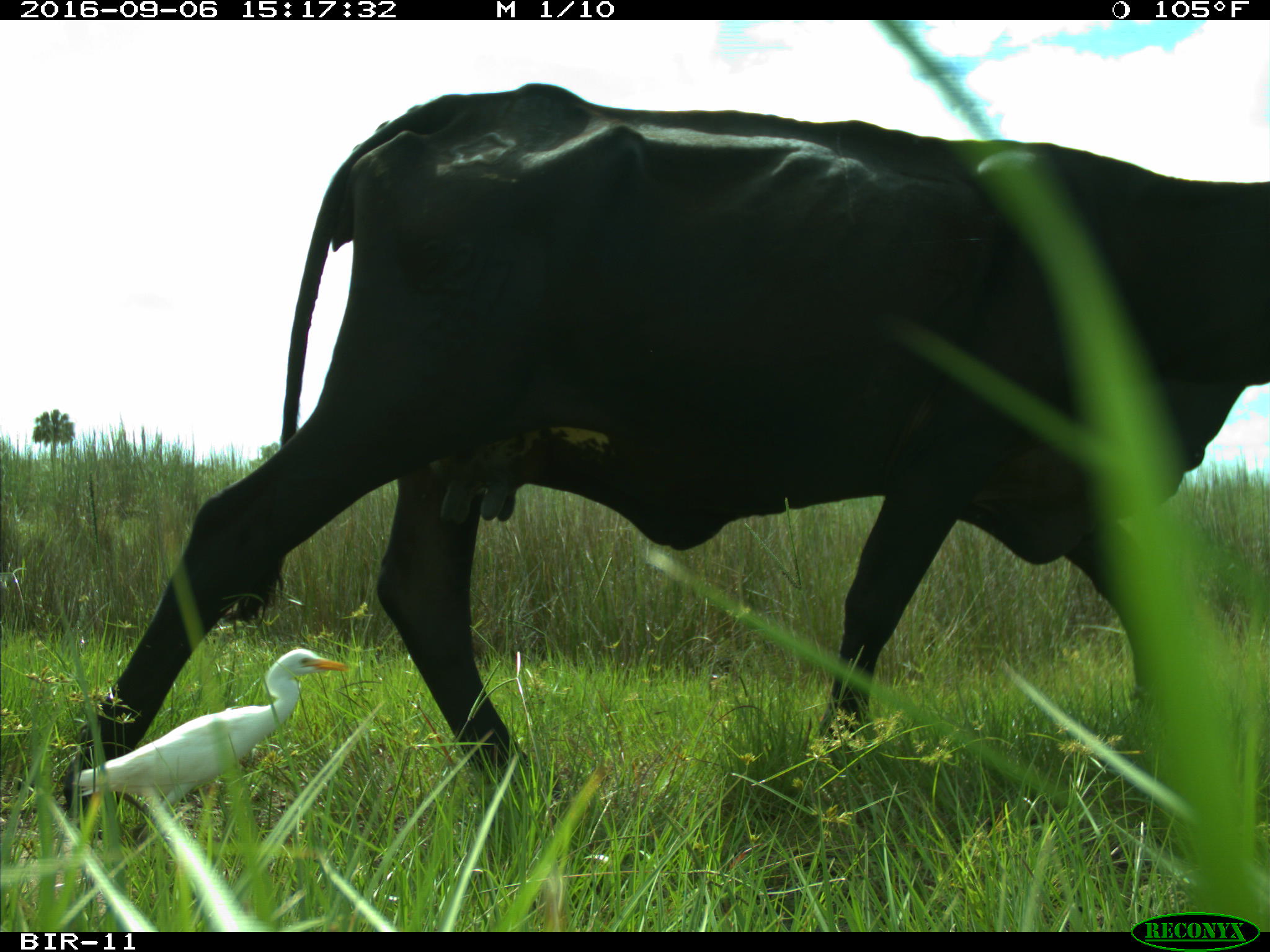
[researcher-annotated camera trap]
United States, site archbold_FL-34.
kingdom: Animalia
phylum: Chordata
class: Mammalia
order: Artiodactyla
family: Bovidae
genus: Bos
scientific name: Bos taurus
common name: domestic cow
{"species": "Bos taurus (domestic cow)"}